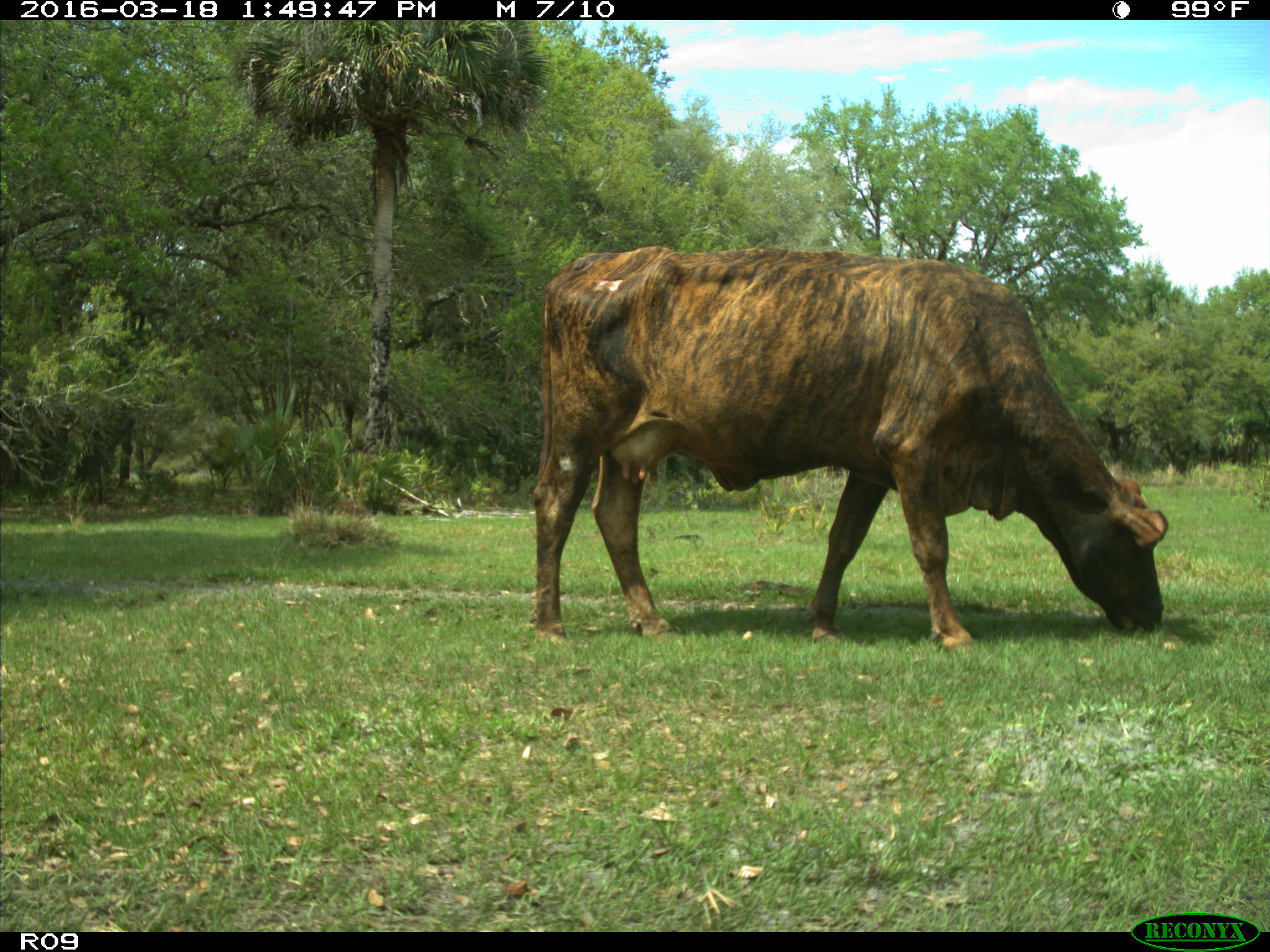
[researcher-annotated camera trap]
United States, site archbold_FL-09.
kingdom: Animalia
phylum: Chordata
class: Mammalia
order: Artiodactyla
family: Bovidae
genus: Bos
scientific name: Bos taurus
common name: domestic cow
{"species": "Bos taurus (domestic cow)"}